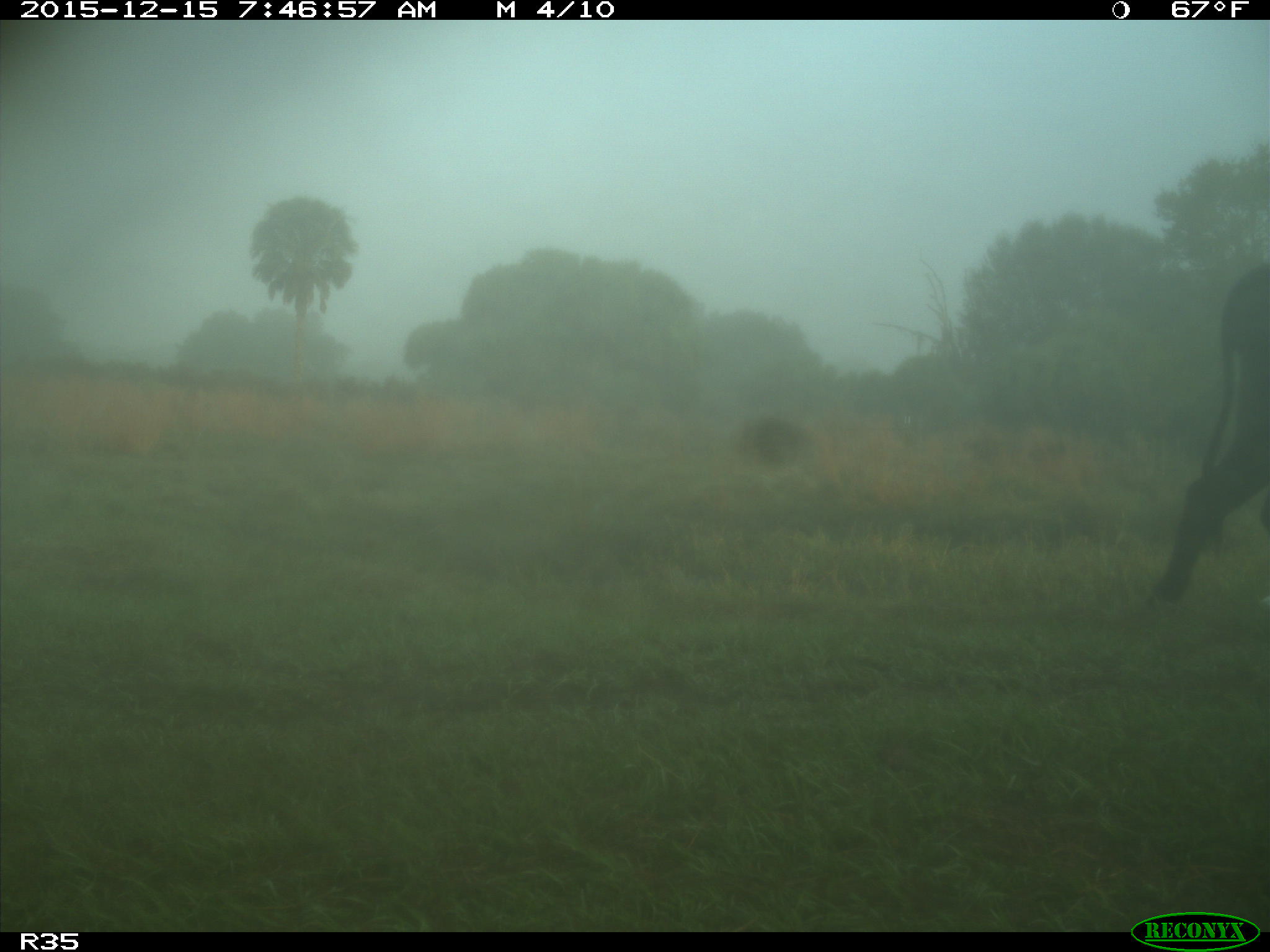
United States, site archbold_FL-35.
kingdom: Animalia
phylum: Chordata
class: Mammalia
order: Artiodactyla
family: Bovidae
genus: Bos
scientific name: Bos taurus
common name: domestic cow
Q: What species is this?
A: Bos taurus (domestic cow).